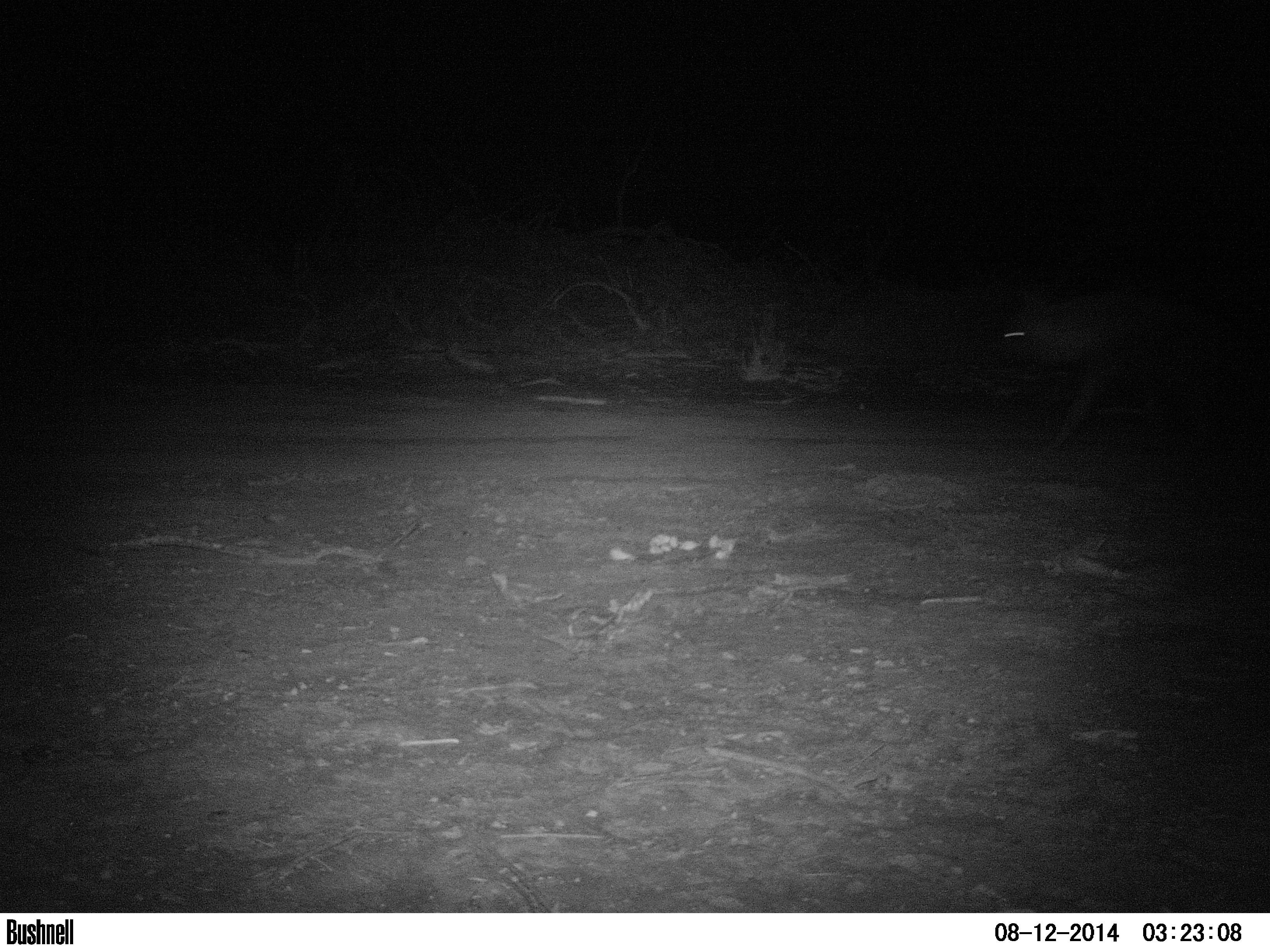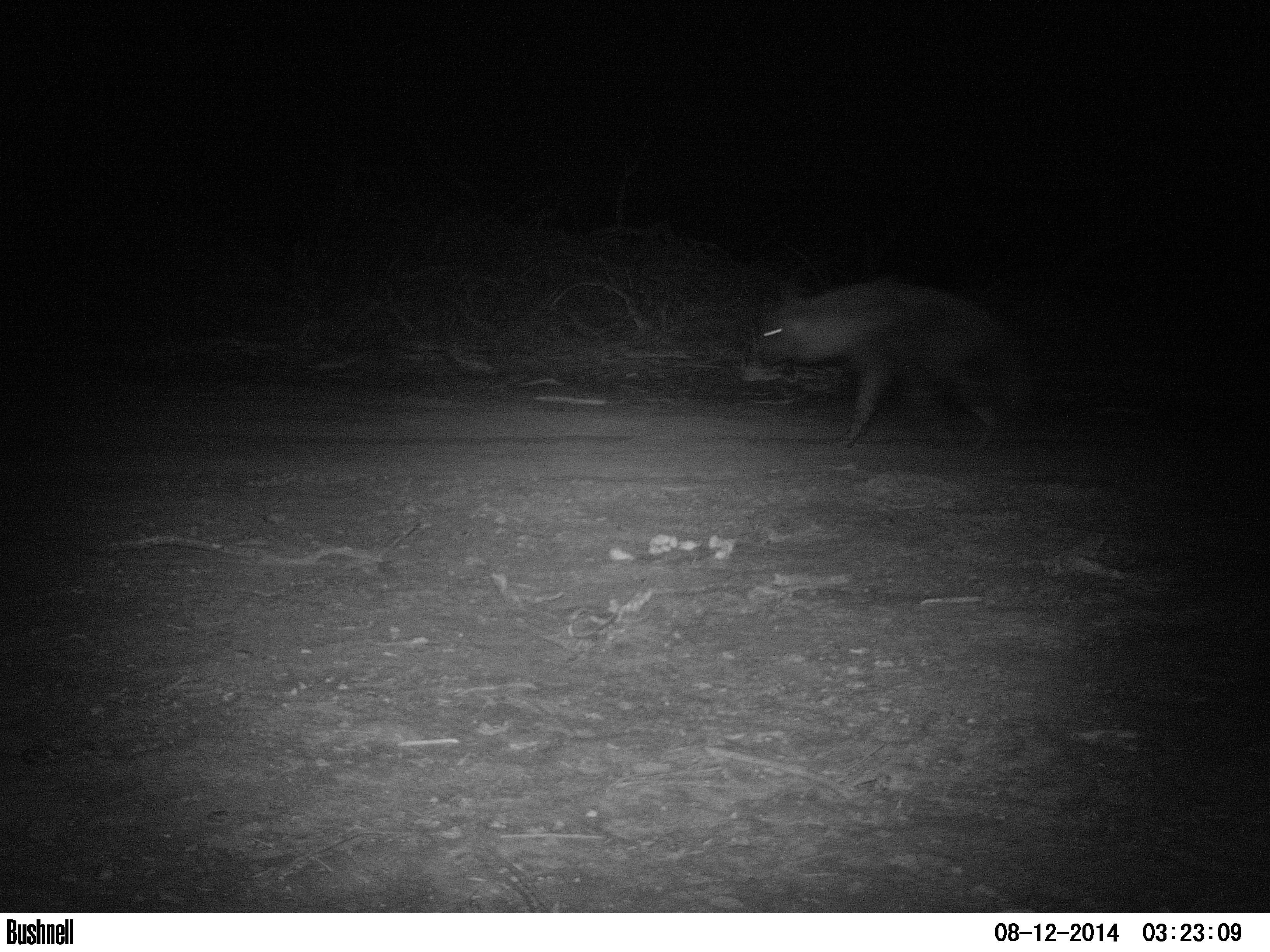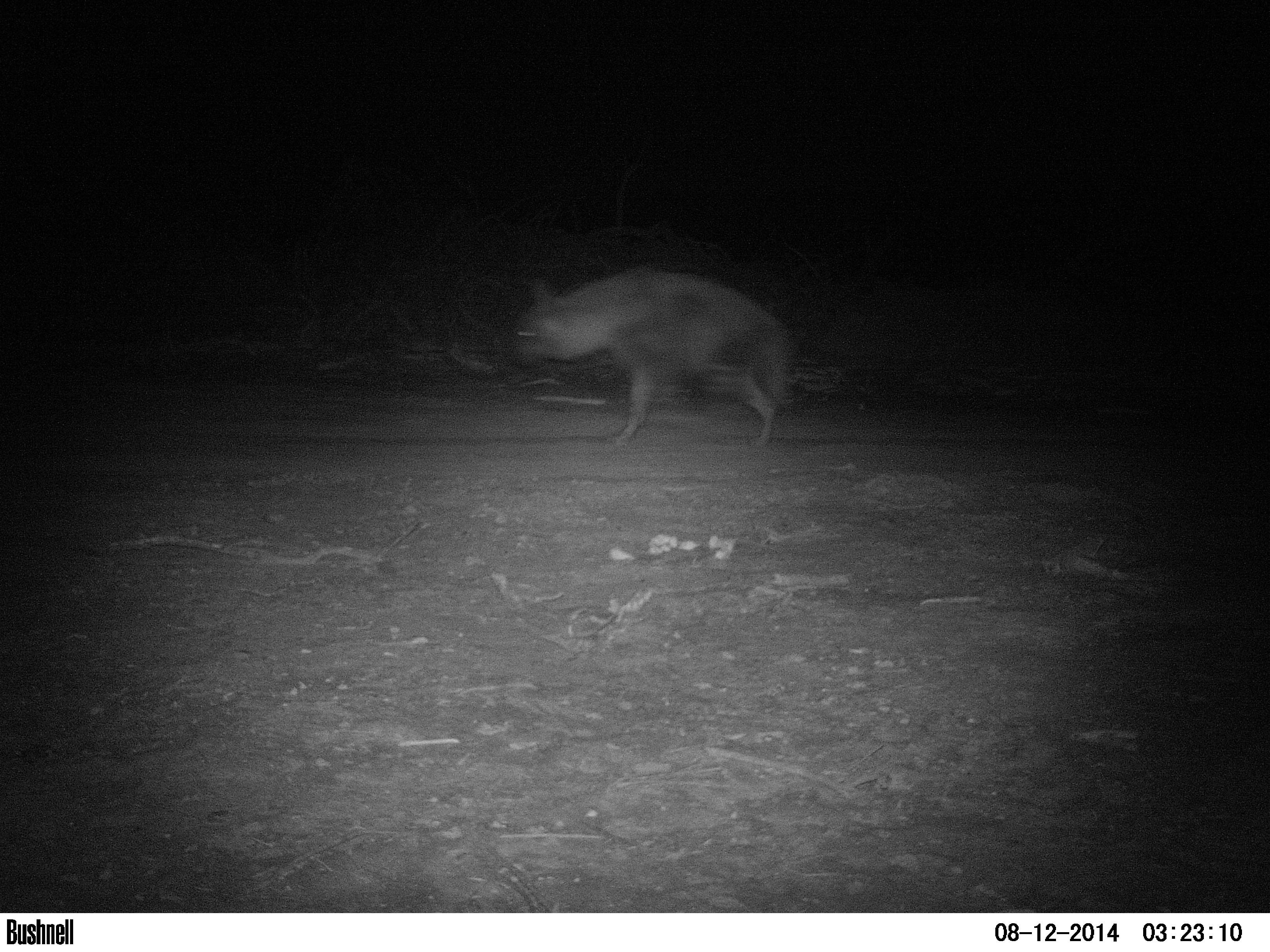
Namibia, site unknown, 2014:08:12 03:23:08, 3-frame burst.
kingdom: Animalia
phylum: Chordata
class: Mammalia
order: Carnivora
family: Hyaenidae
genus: Parahyaena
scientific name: Parahyaena brunnea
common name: brown hyena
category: hyaena brunnea